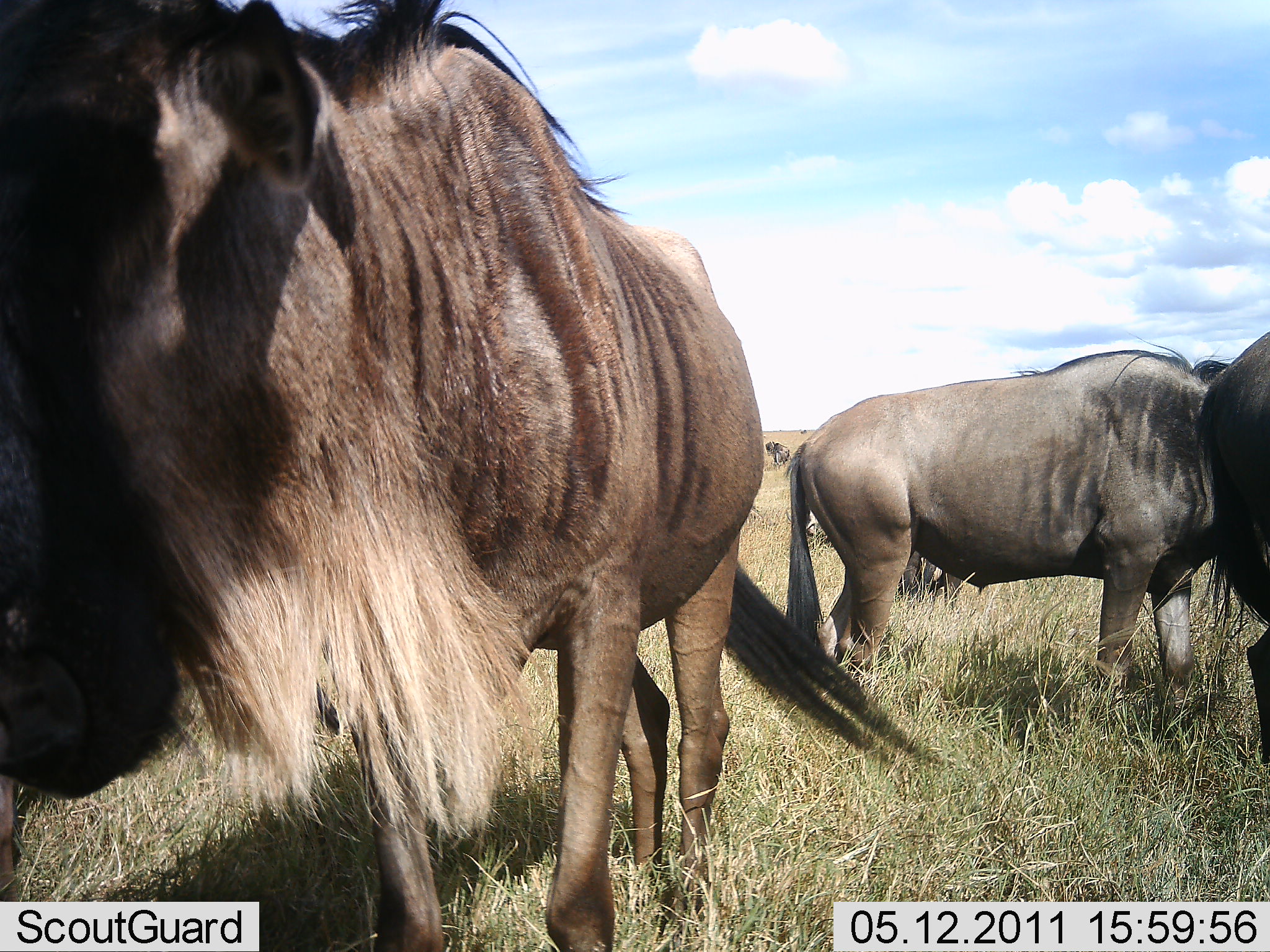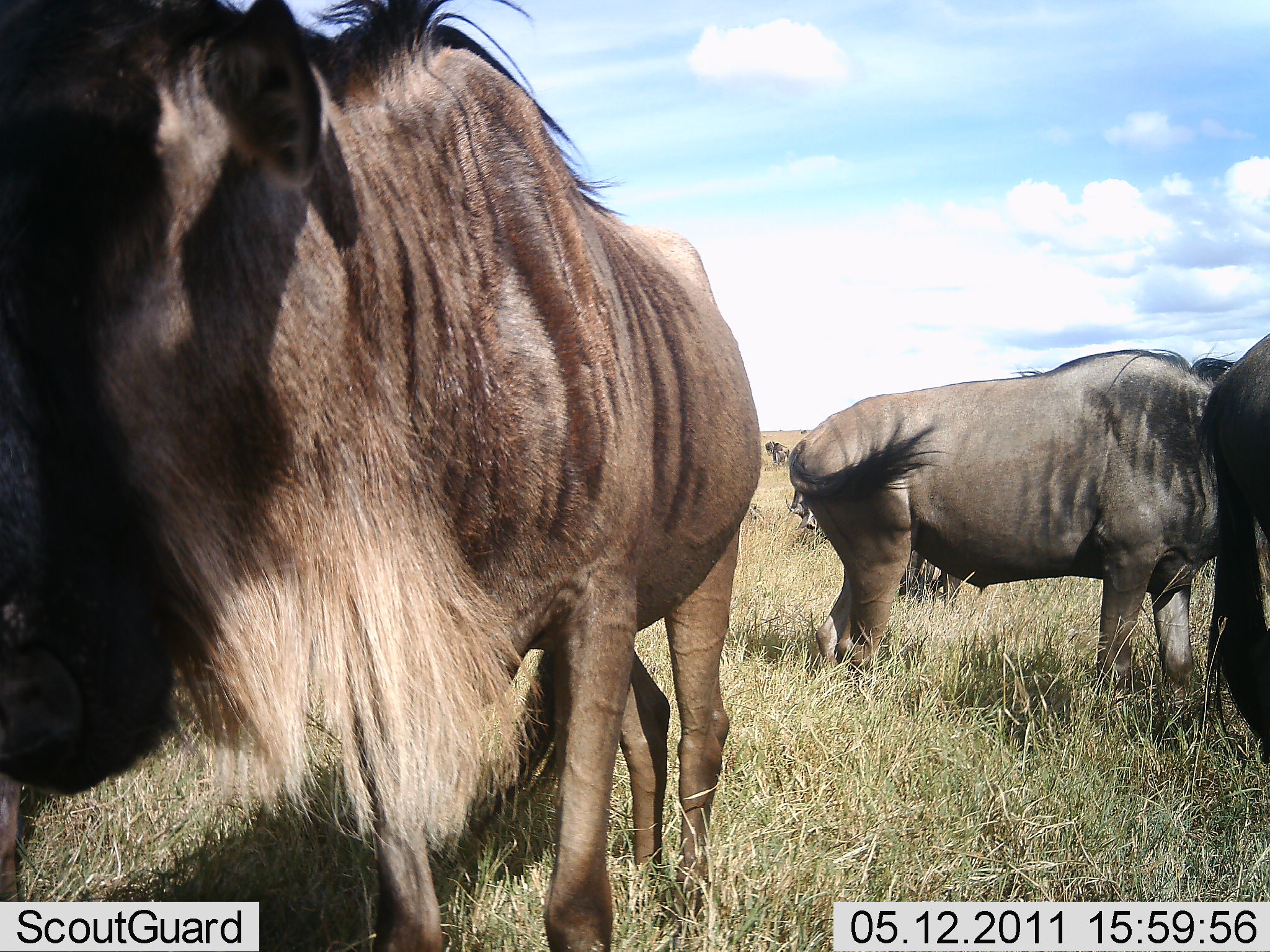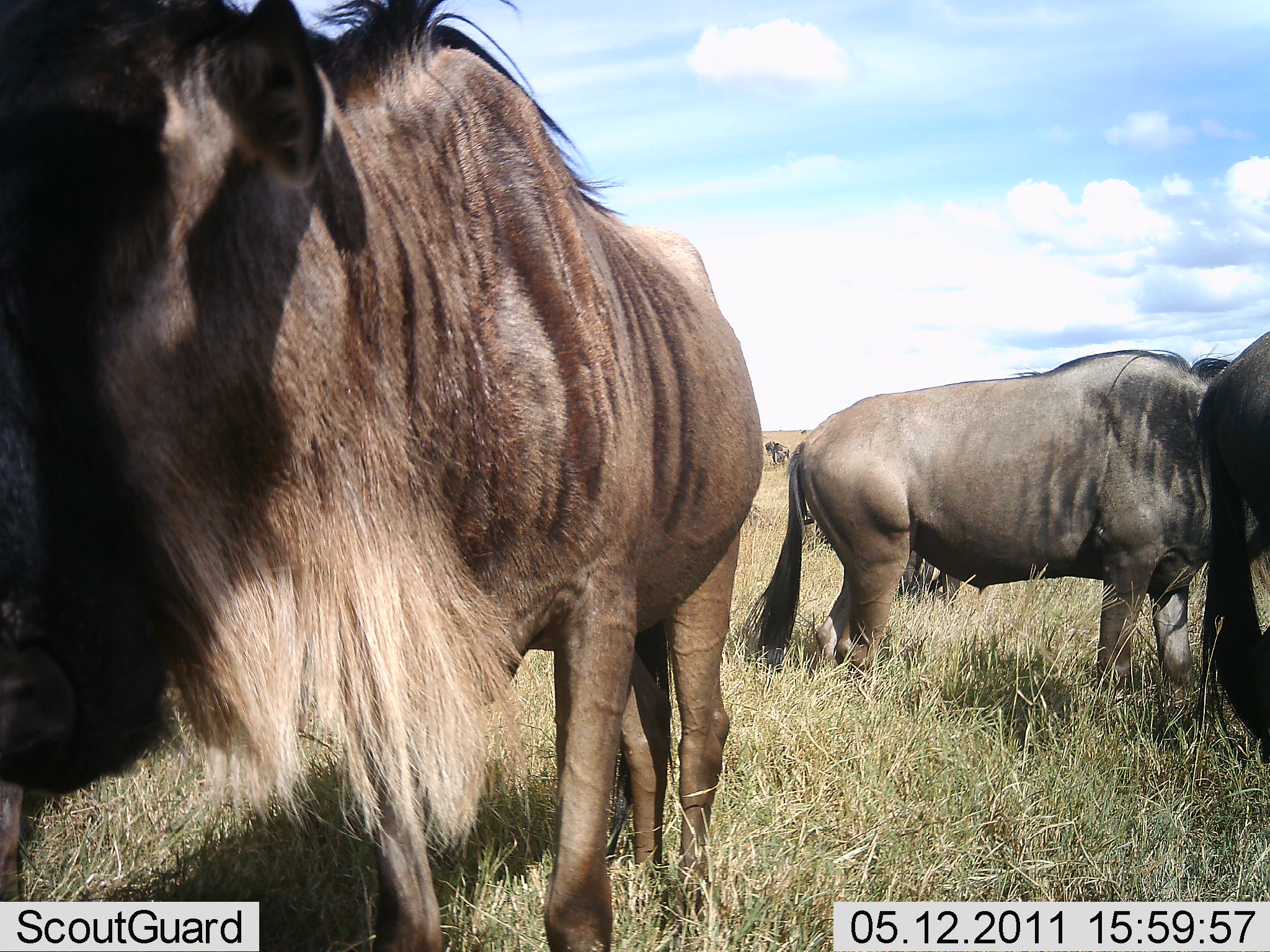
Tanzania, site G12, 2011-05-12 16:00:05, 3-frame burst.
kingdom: Animalia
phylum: Chordata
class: Mammalia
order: Artiodactyla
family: Bovidae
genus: Connochaetes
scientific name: Connochaetes taurinus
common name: blue wildebeest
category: wildebeest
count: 3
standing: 91%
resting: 9%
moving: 0%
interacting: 0%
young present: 0%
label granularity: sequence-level